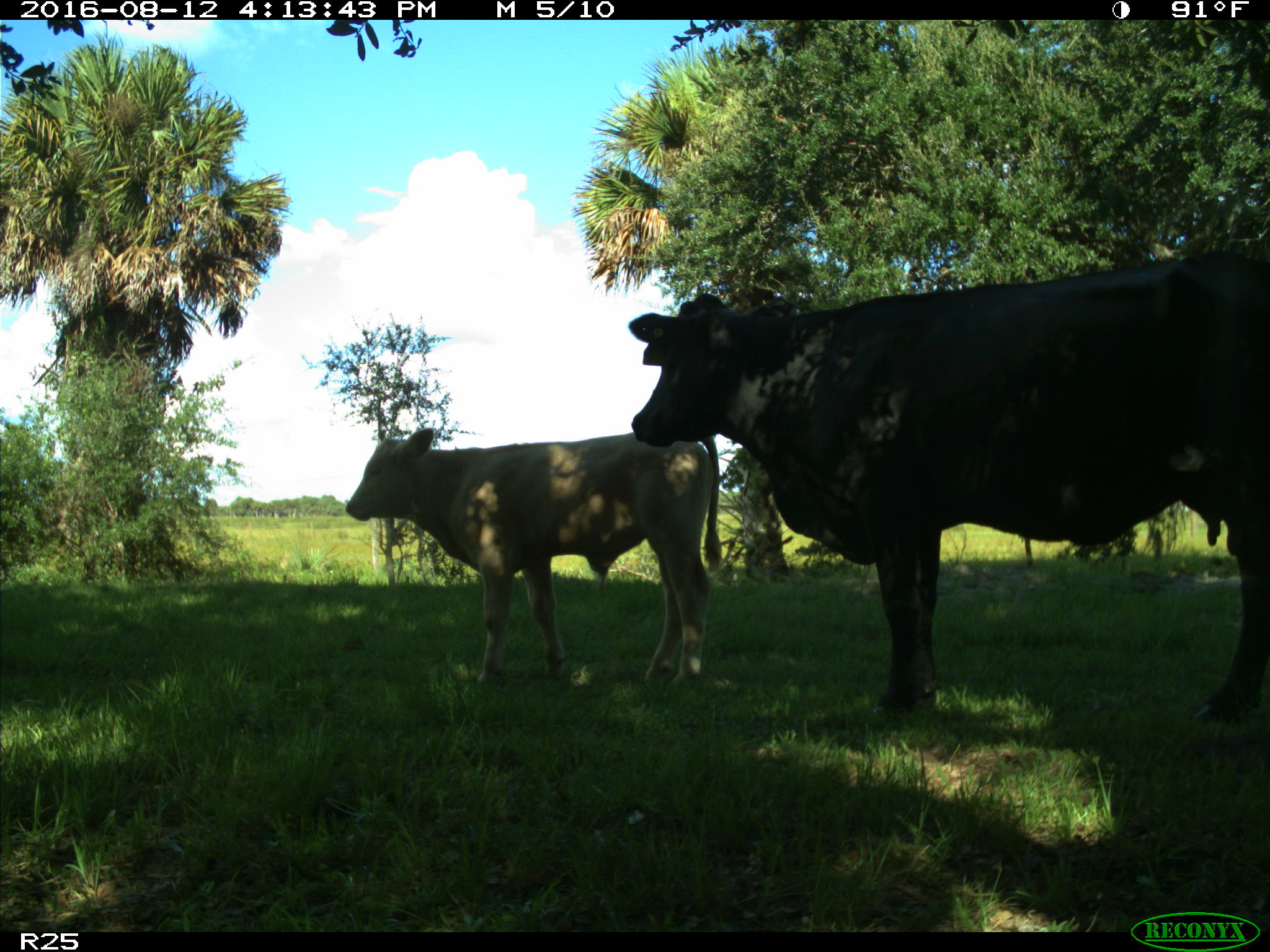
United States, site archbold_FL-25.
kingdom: Animalia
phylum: Chordata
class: Mammalia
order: Artiodactyla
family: Bovidae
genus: Bos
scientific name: Bos taurus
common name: domestic cow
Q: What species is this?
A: Bos taurus (domestic cow).